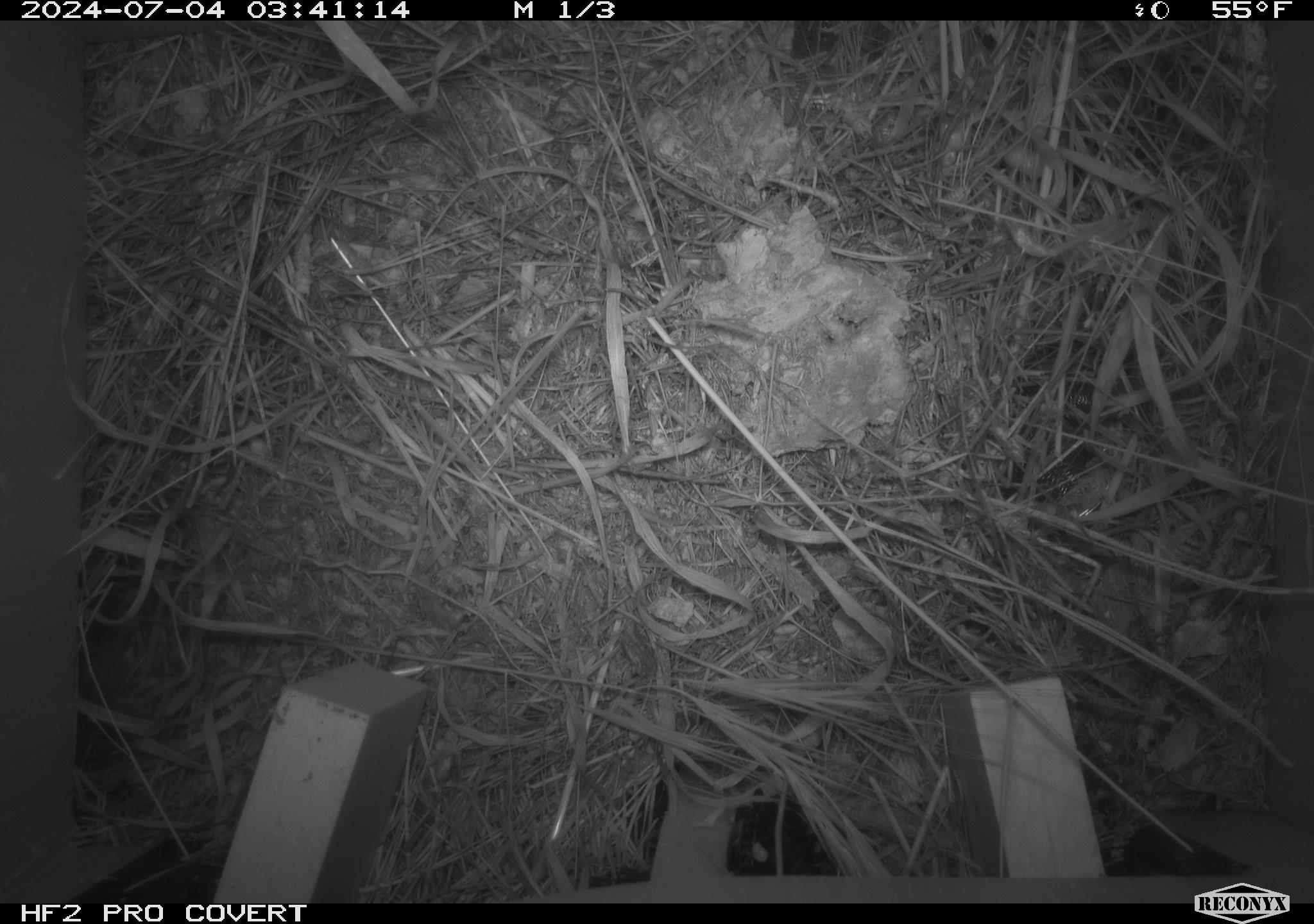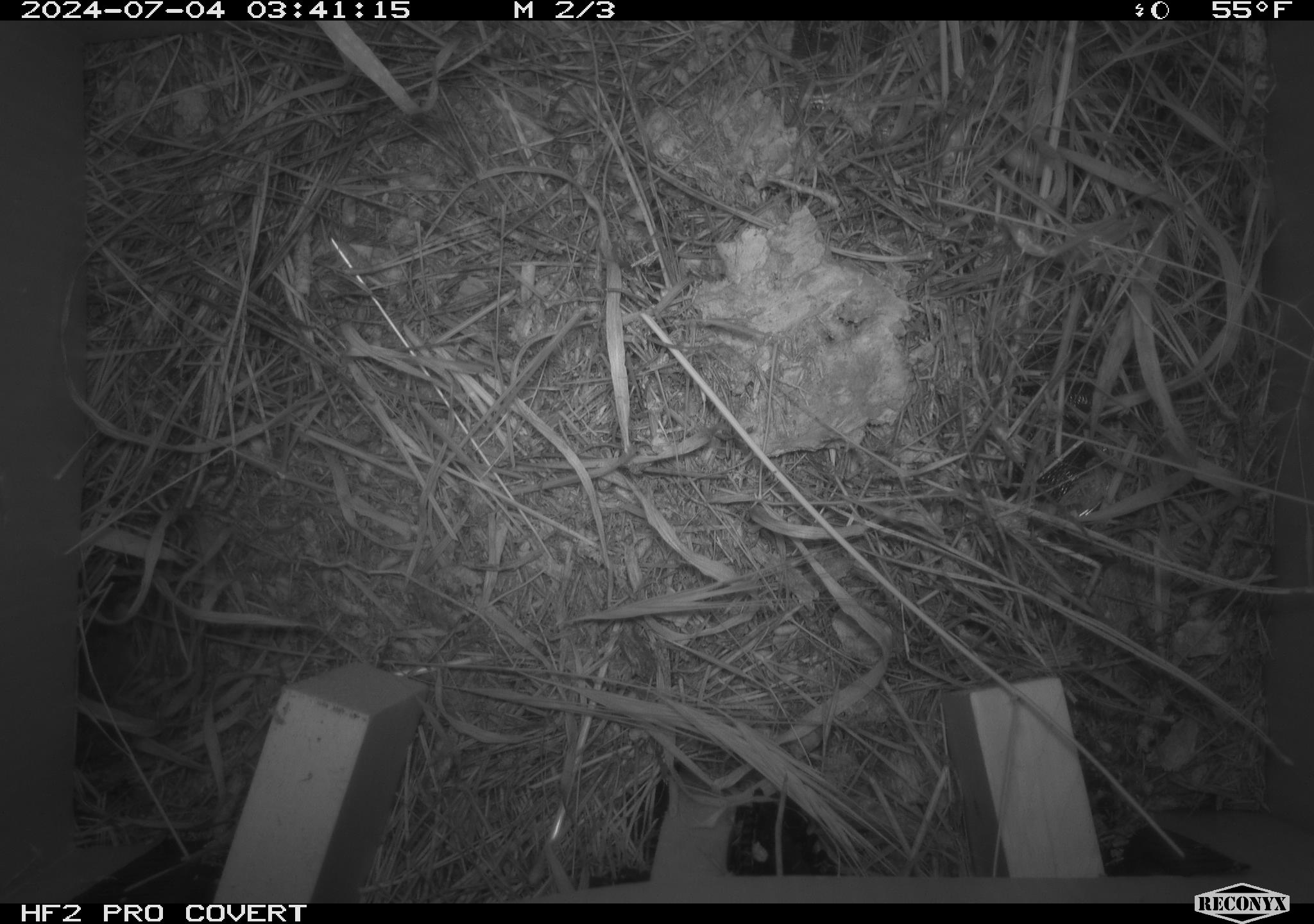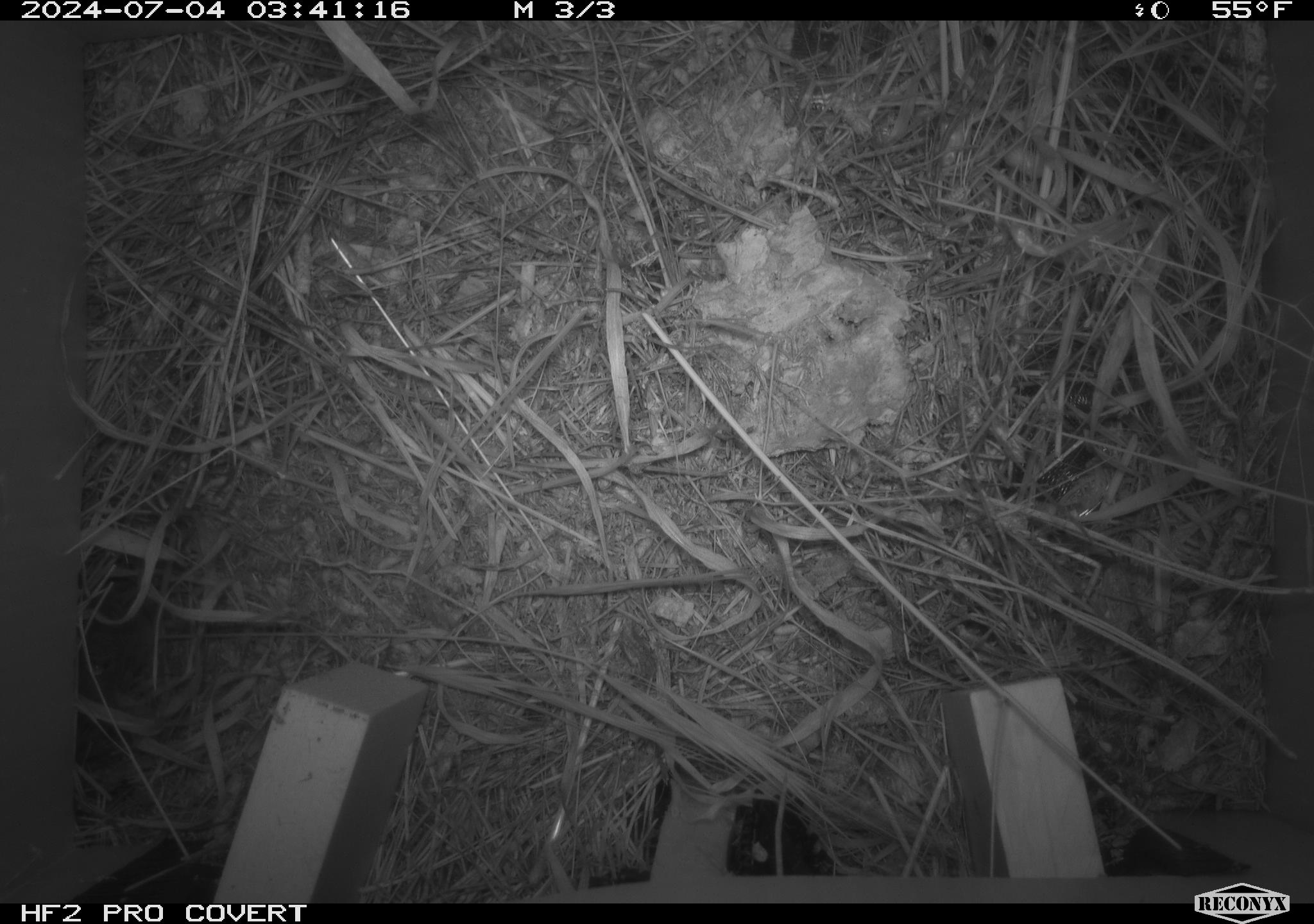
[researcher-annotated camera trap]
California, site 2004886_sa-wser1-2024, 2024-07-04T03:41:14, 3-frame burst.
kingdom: Animalia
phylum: Chordata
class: Mammalia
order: Rodentia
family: Cricetidae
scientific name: Arvicolinae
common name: voles, lemmings, and muskrats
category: arvicolinae subfamily